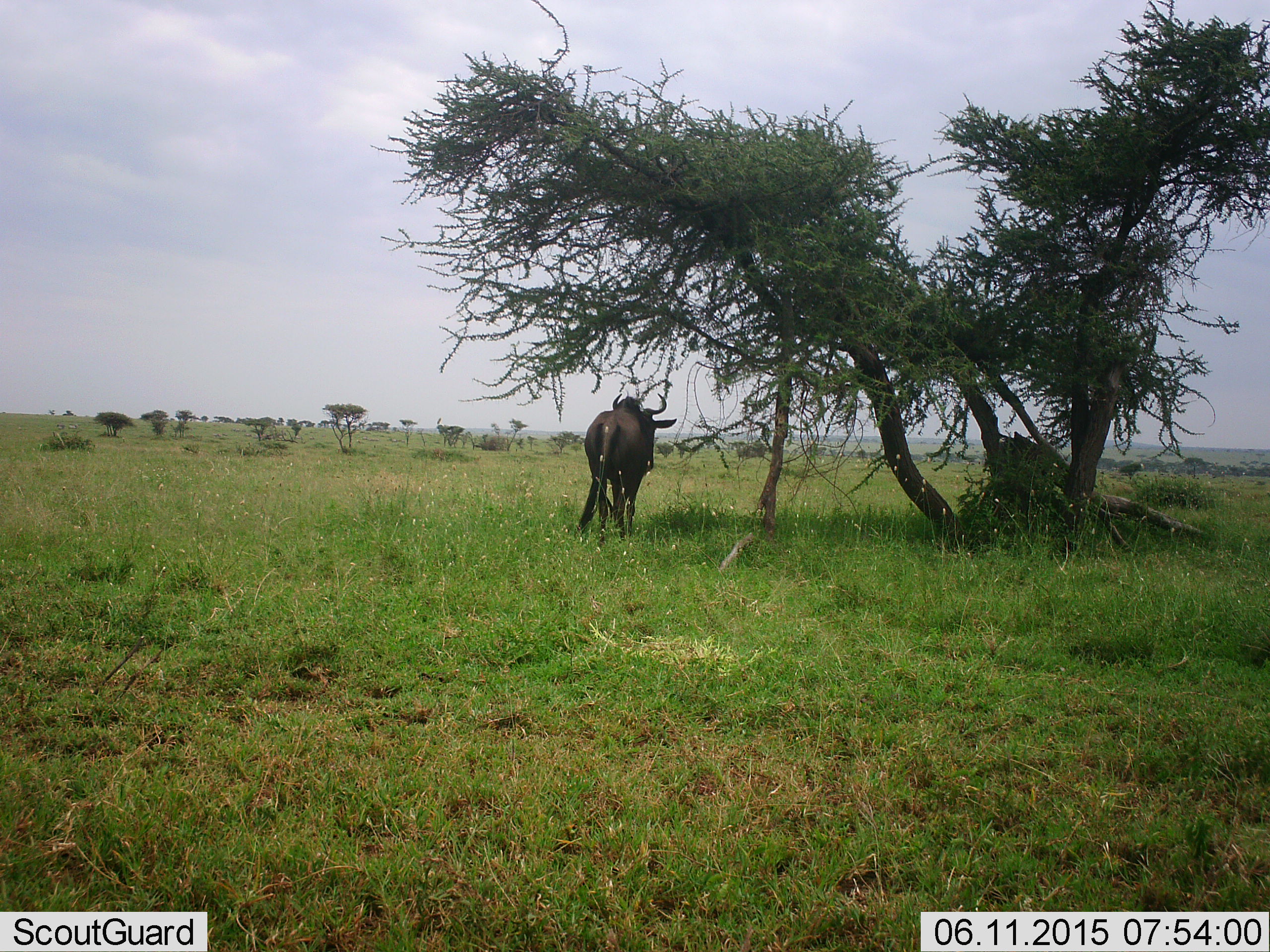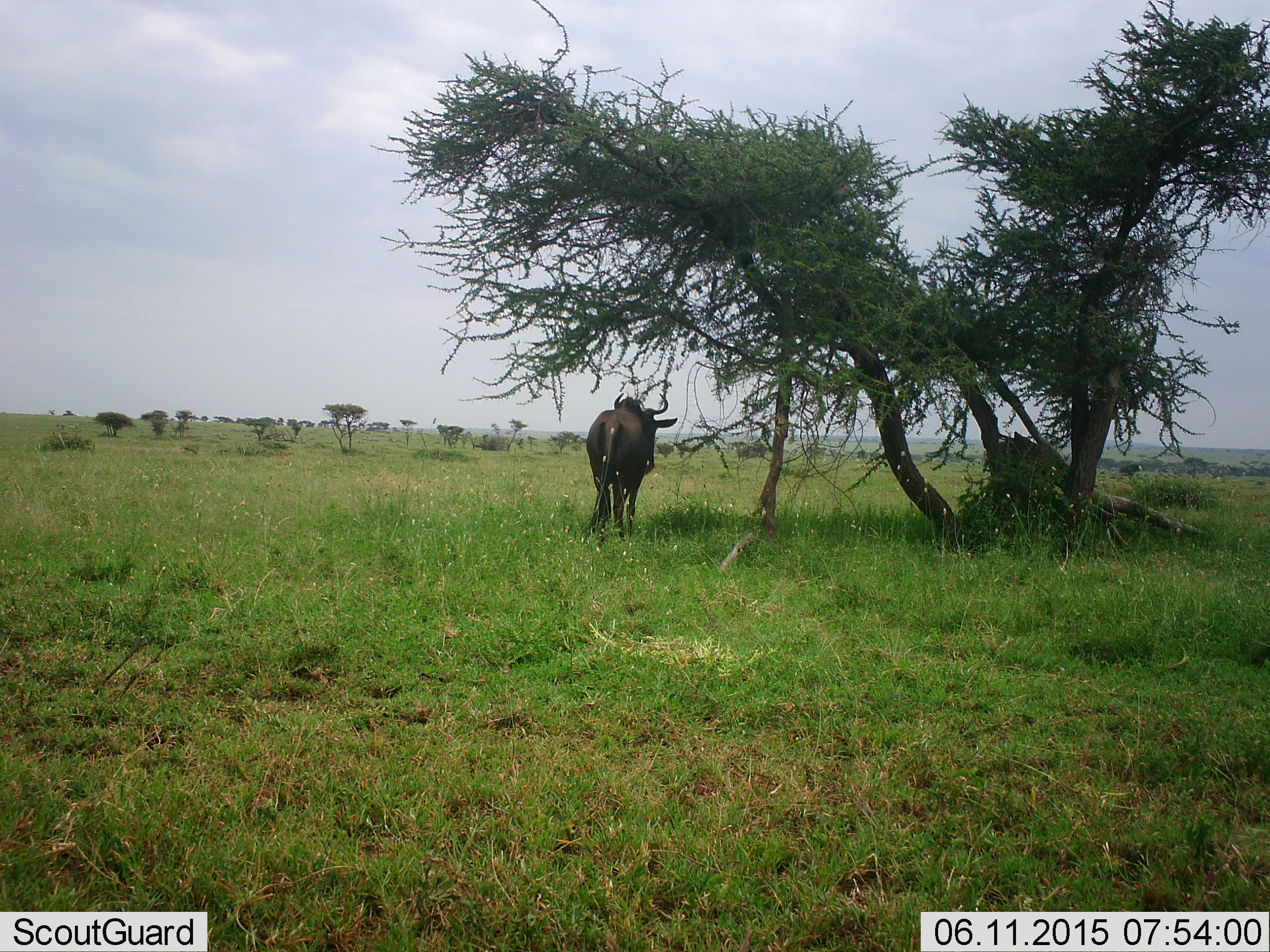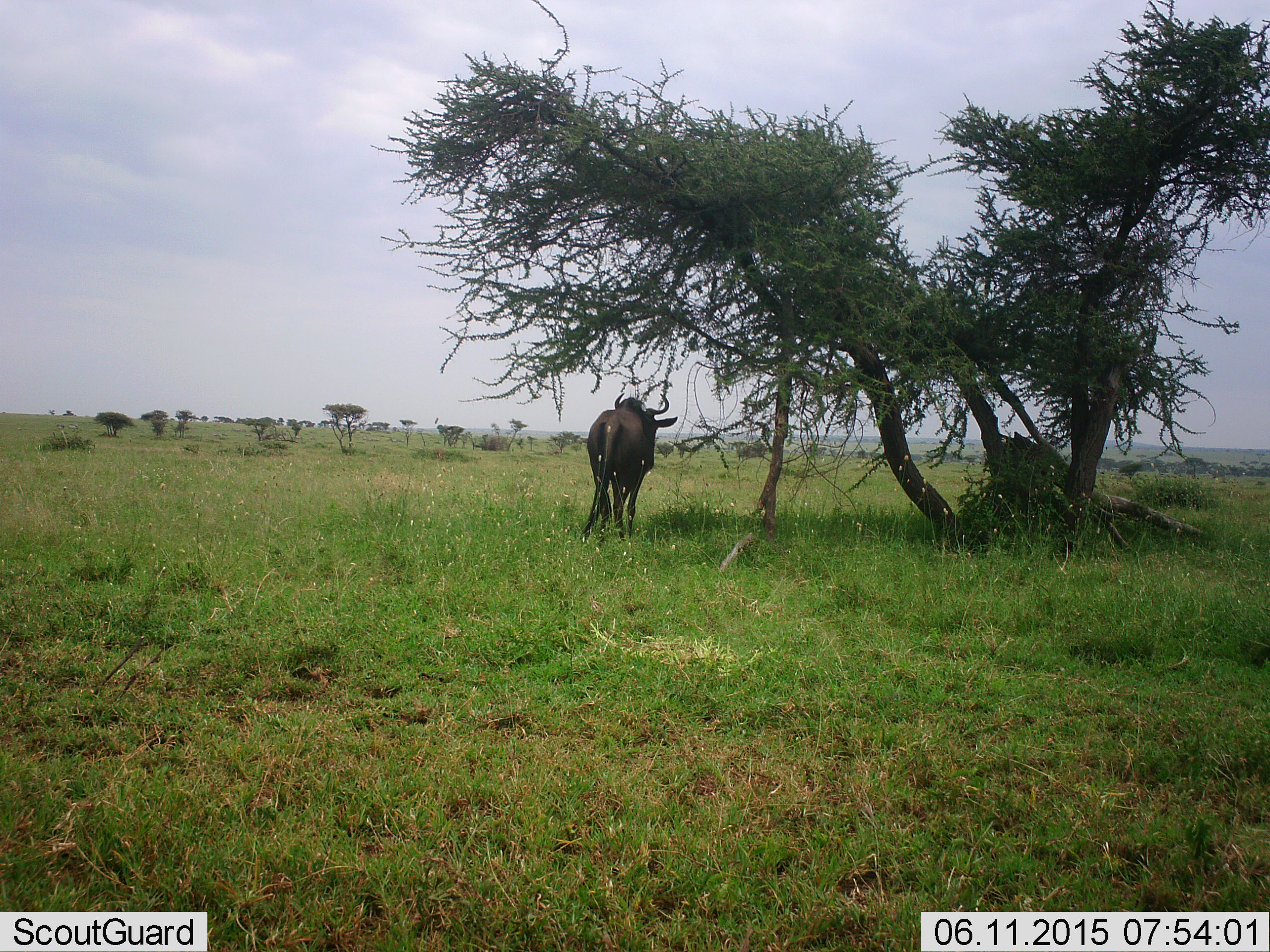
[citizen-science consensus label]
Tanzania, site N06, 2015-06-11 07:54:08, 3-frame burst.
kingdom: Animalia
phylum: Chordata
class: Mammalia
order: Artiodactyla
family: Bovidae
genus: Connochaetes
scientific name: Connochaetes taurinus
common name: blue wildebeest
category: wildebeest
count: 1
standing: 100%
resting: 10%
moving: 0%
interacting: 0%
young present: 0%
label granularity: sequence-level